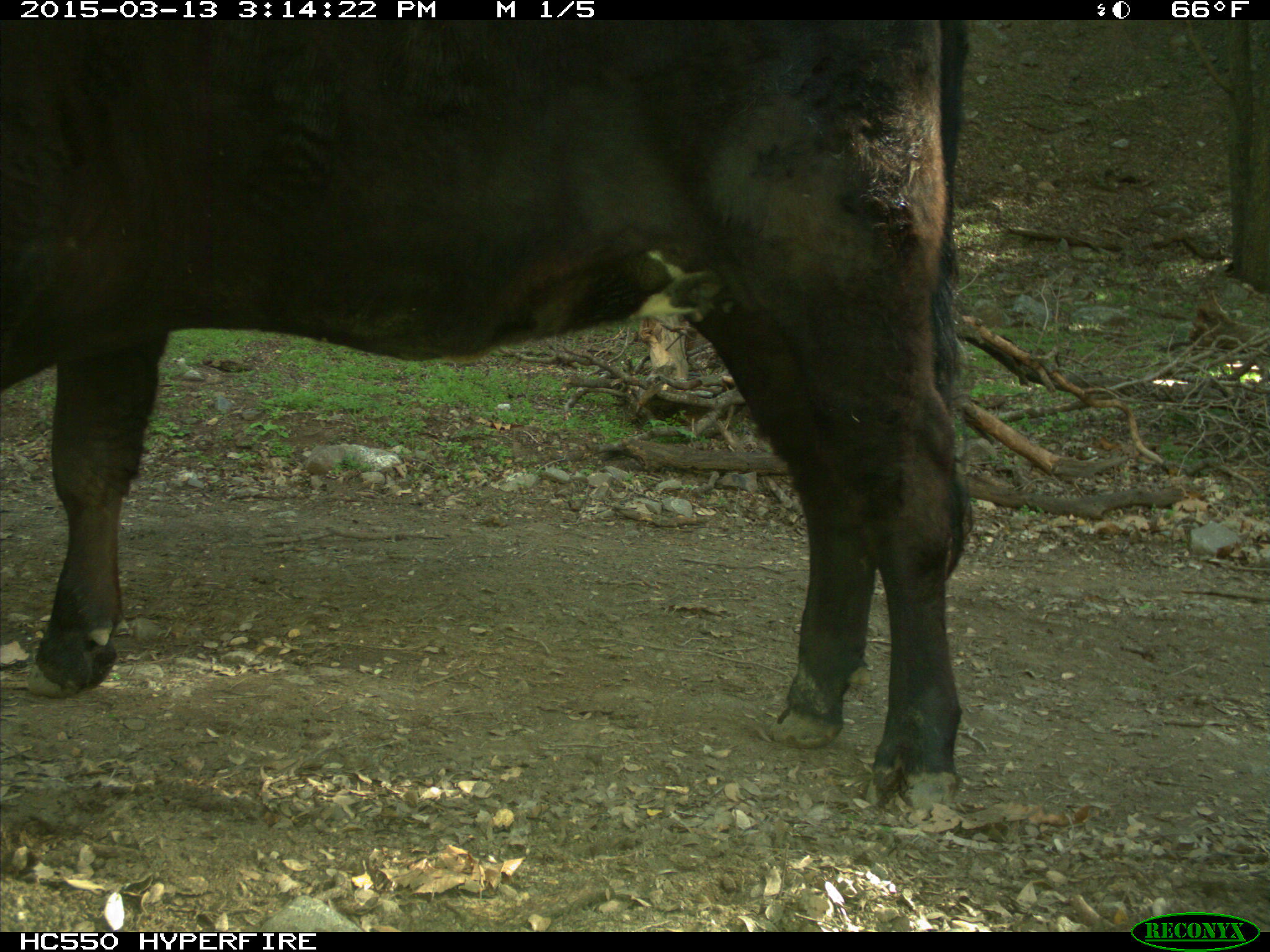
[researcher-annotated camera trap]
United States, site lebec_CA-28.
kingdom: Animalia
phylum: Chordata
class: Mammalia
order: Artiodactyla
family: Bovidae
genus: Bos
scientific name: Bos taurus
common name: domestic cow